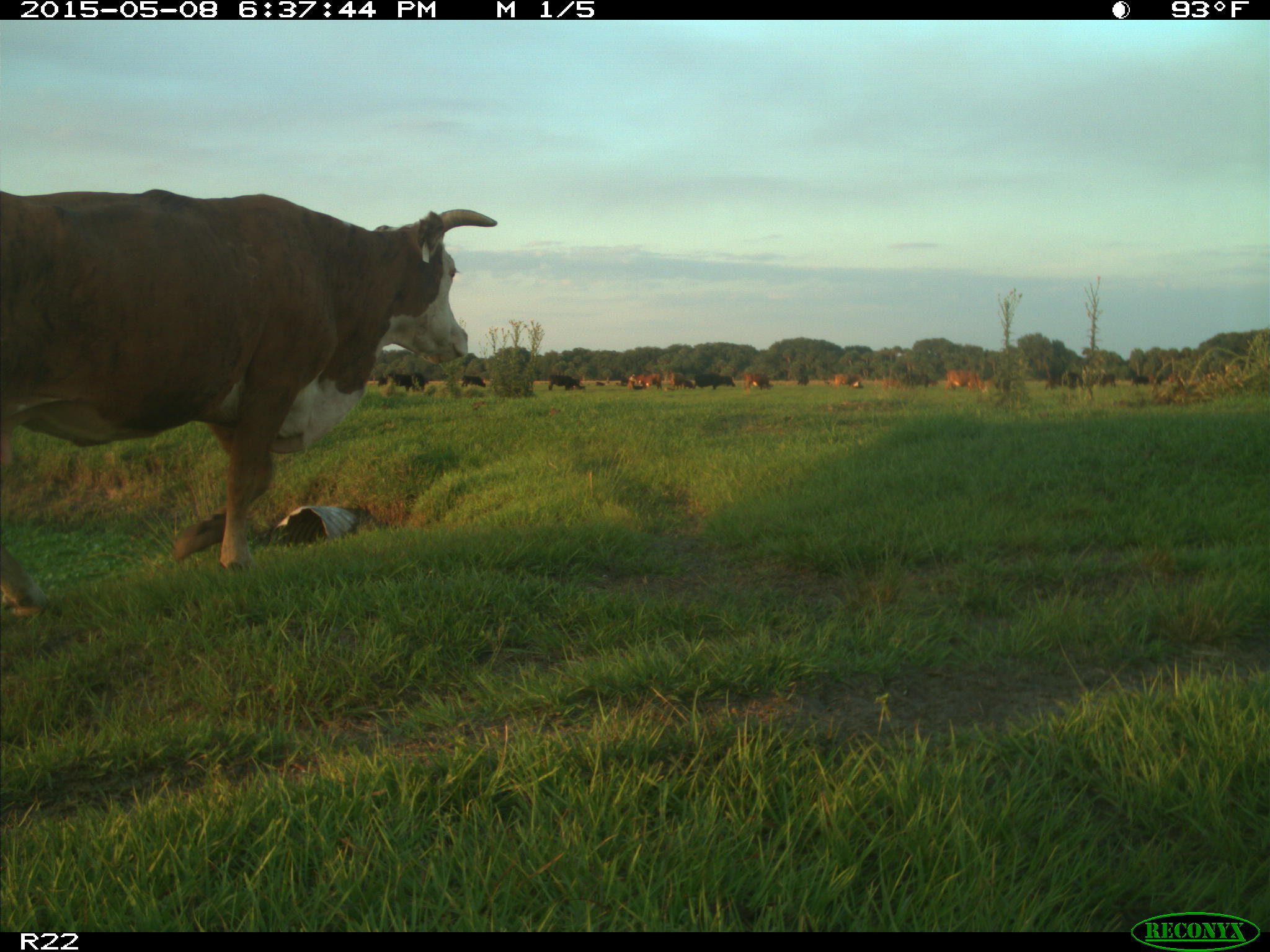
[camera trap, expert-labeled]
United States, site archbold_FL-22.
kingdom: Animalia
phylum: Chordata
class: Mammalia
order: Artiodactyla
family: Bovidae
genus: Bos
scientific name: Bos taurus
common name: domestic cow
Bos taurus (domestic cow).